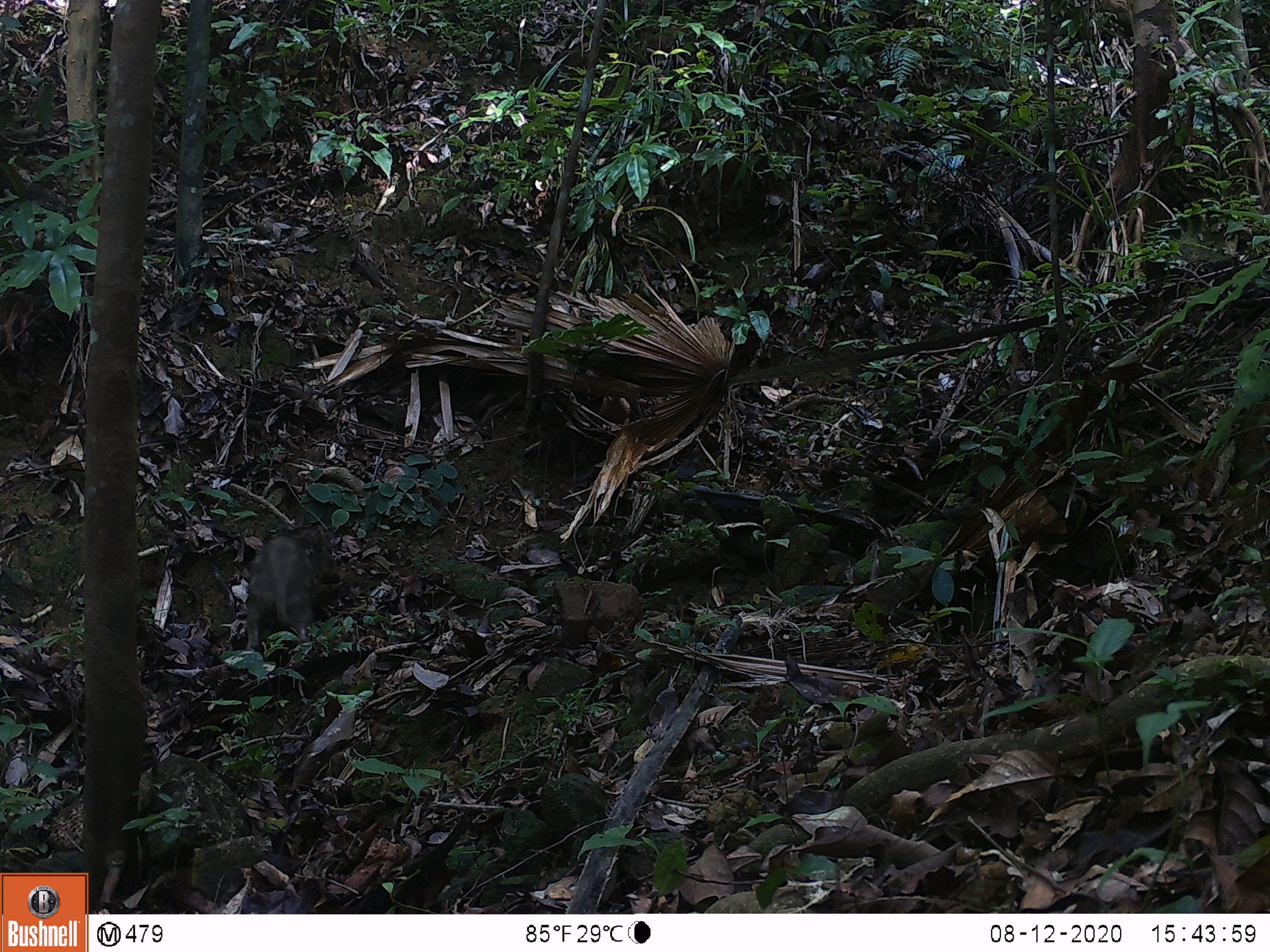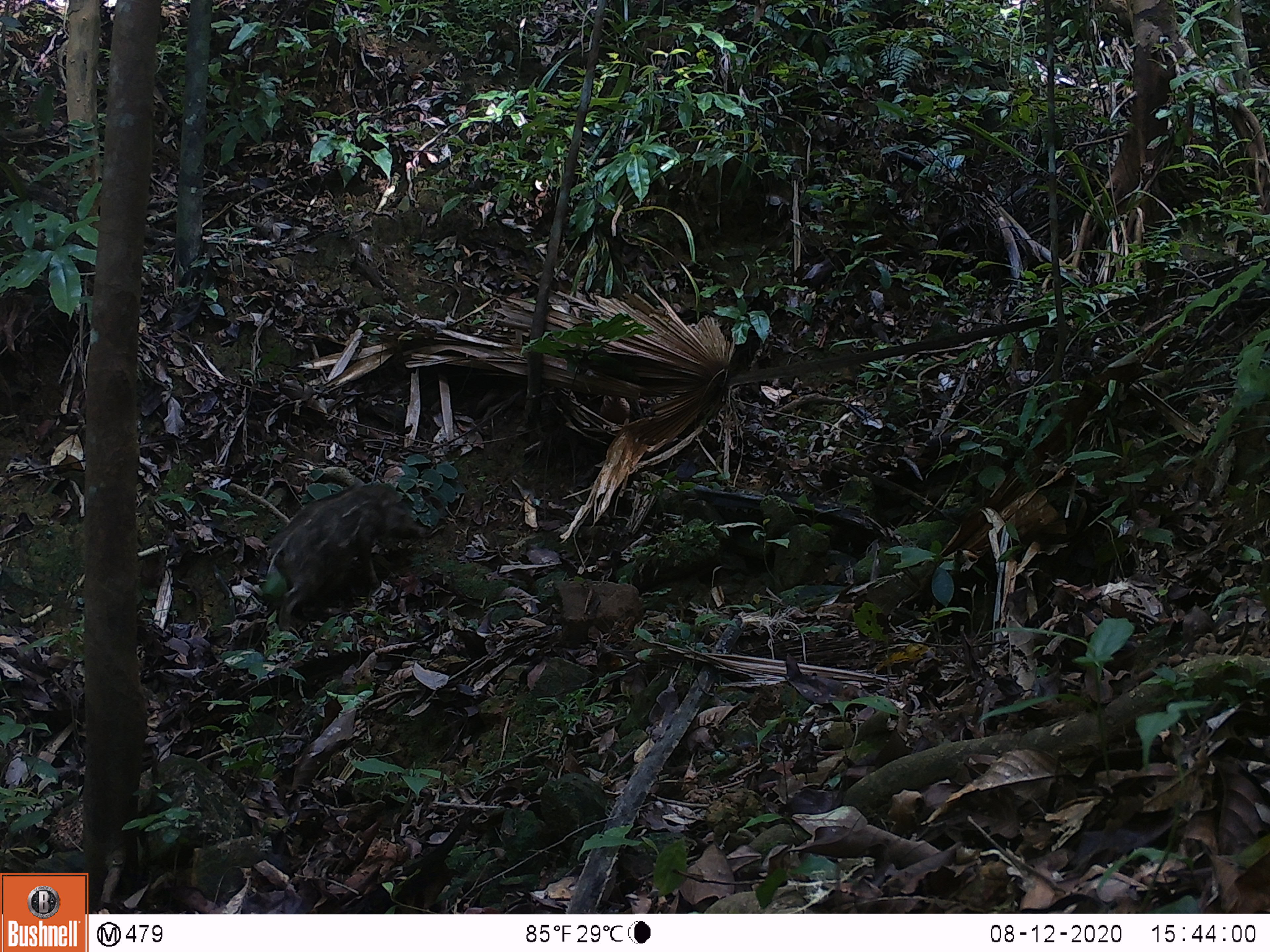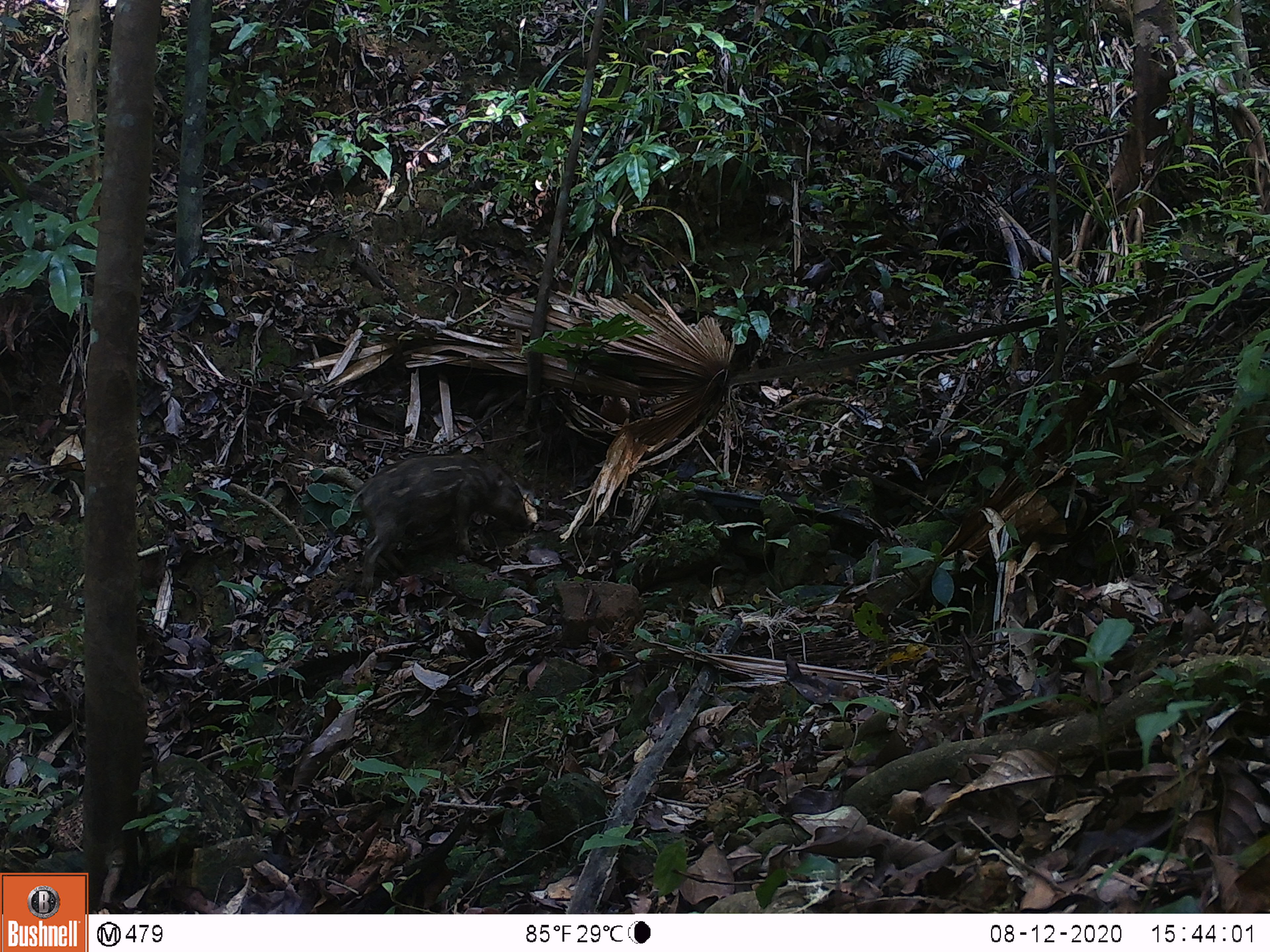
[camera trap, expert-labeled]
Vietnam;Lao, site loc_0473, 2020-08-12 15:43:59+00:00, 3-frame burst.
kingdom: Animalia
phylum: Chordata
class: Mammalia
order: Artiodactyla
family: Suidae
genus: Sus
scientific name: Sus scrofa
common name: eurasian wild pig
Eurasian wild pig (Sus scrofa). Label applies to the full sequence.